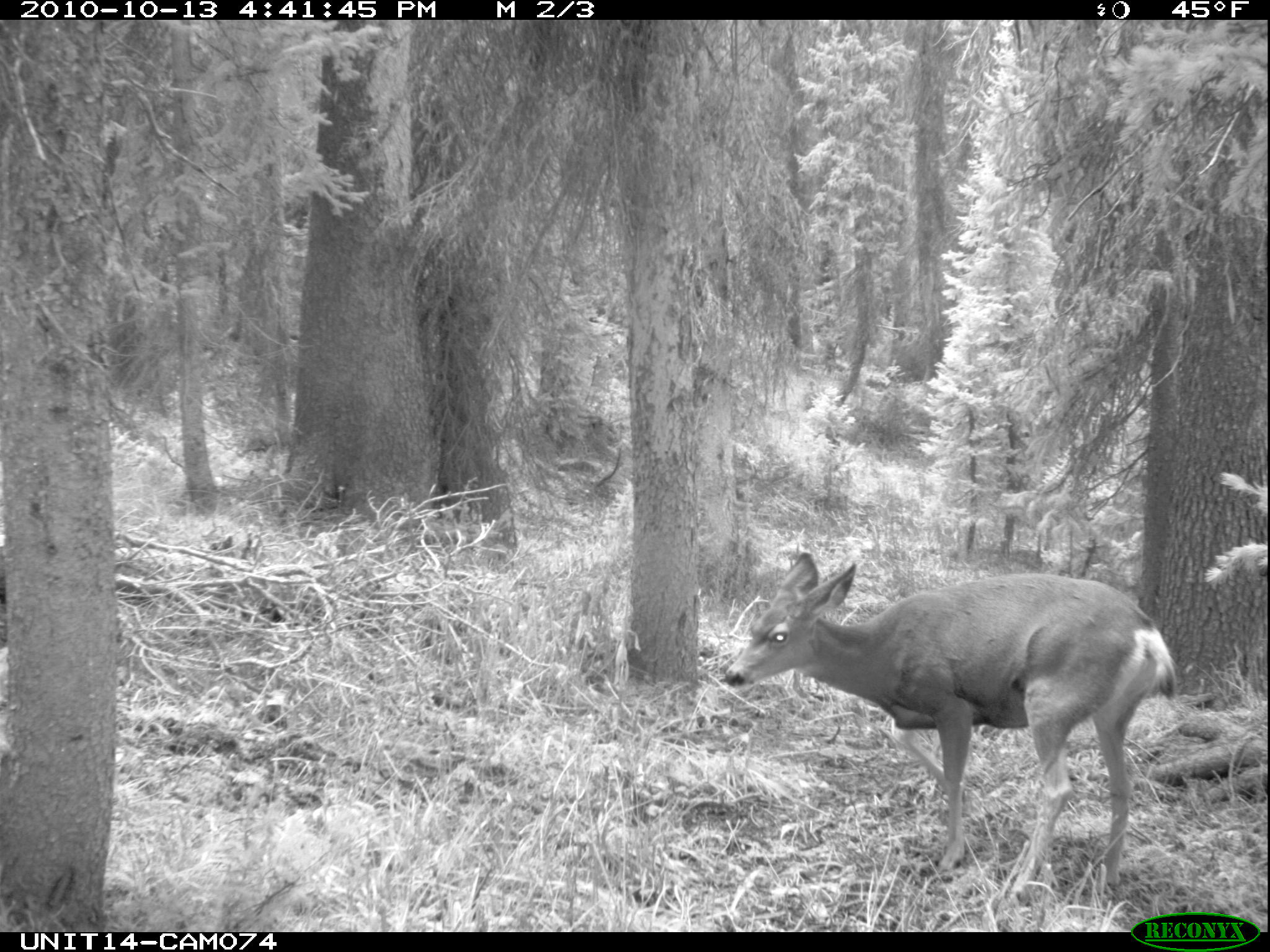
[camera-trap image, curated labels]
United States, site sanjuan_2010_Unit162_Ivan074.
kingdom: Animalia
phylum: Chordata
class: Mammalia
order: Artiodactyla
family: Cervidae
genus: Odocoileus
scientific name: Odocoileus hemionus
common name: mule deer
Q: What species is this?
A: Odocoileus hemionus (mule deer).